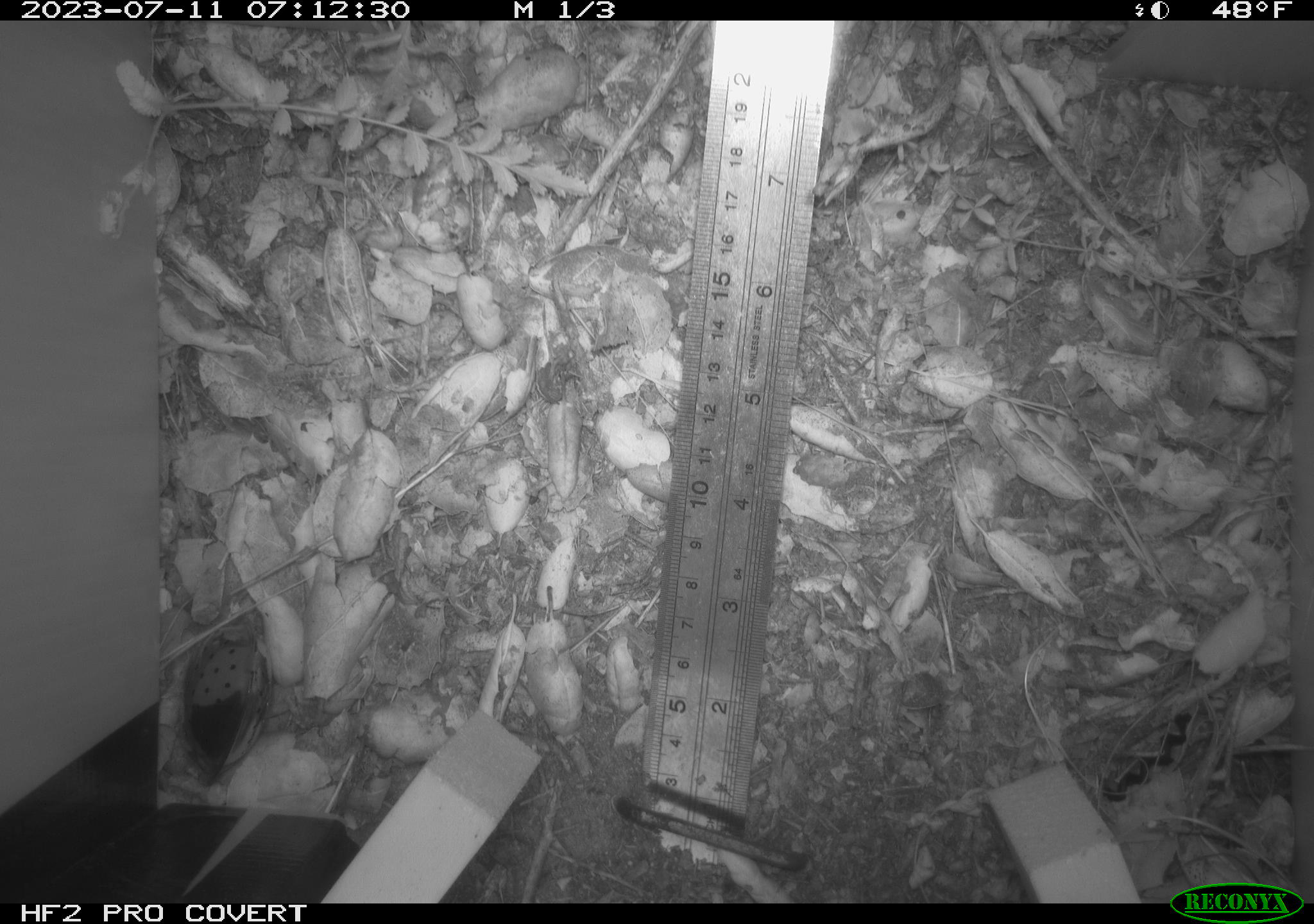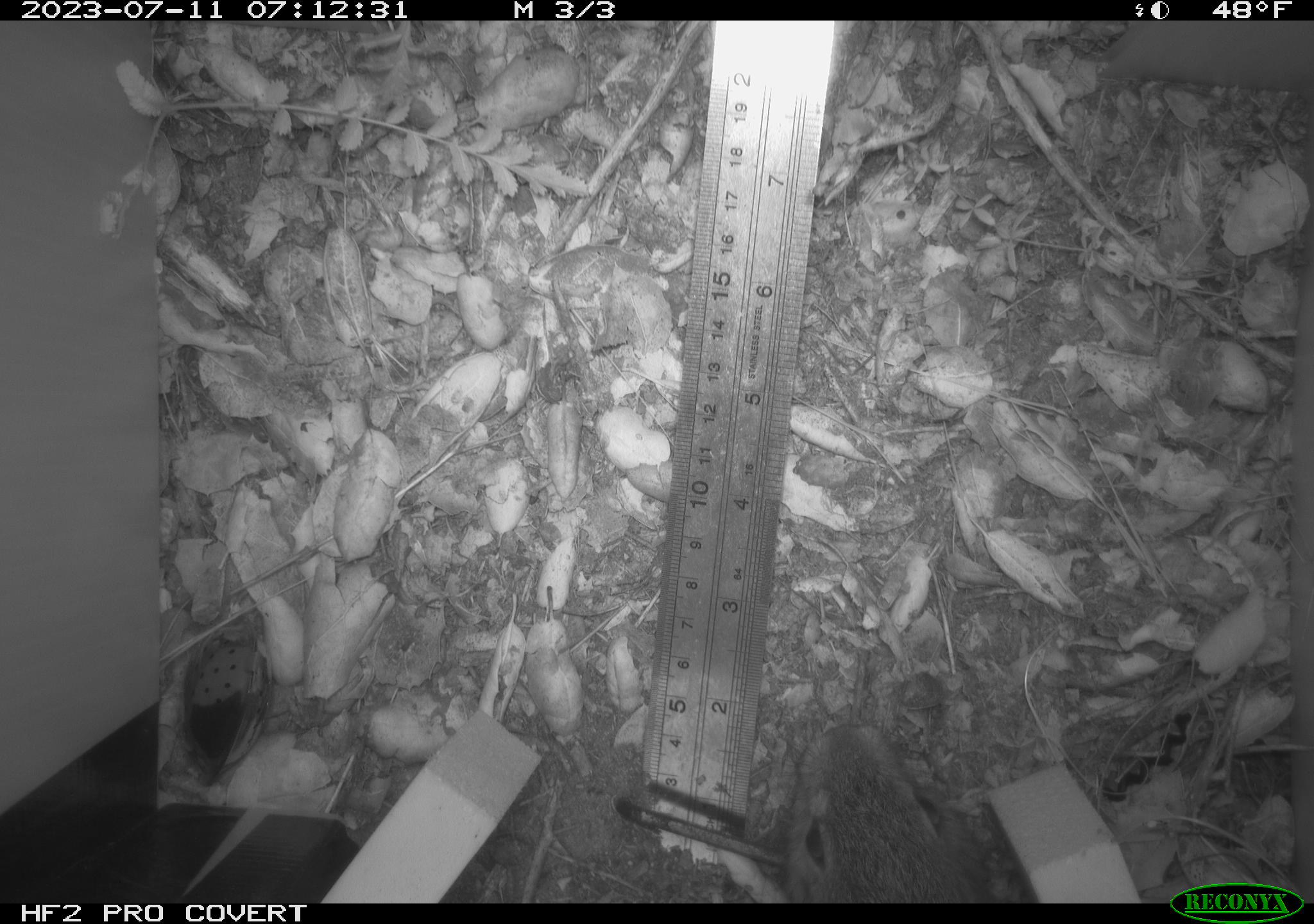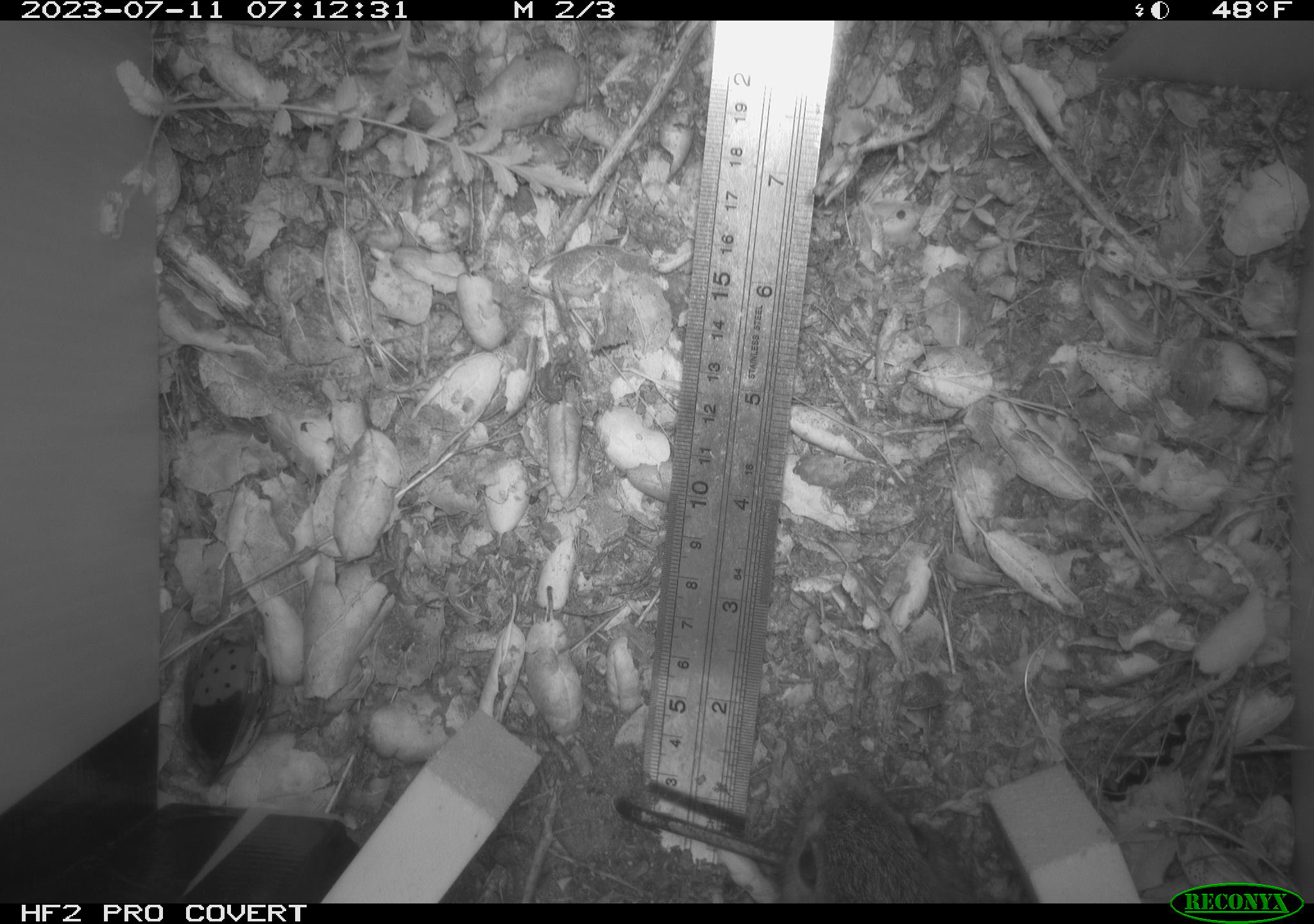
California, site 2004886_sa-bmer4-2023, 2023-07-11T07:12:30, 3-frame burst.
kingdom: Animalia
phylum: Chordata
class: Mammalia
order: Lagomorpha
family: Leporidae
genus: Sylvilagus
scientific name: Sylvilagus bachmani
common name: brush rabbit